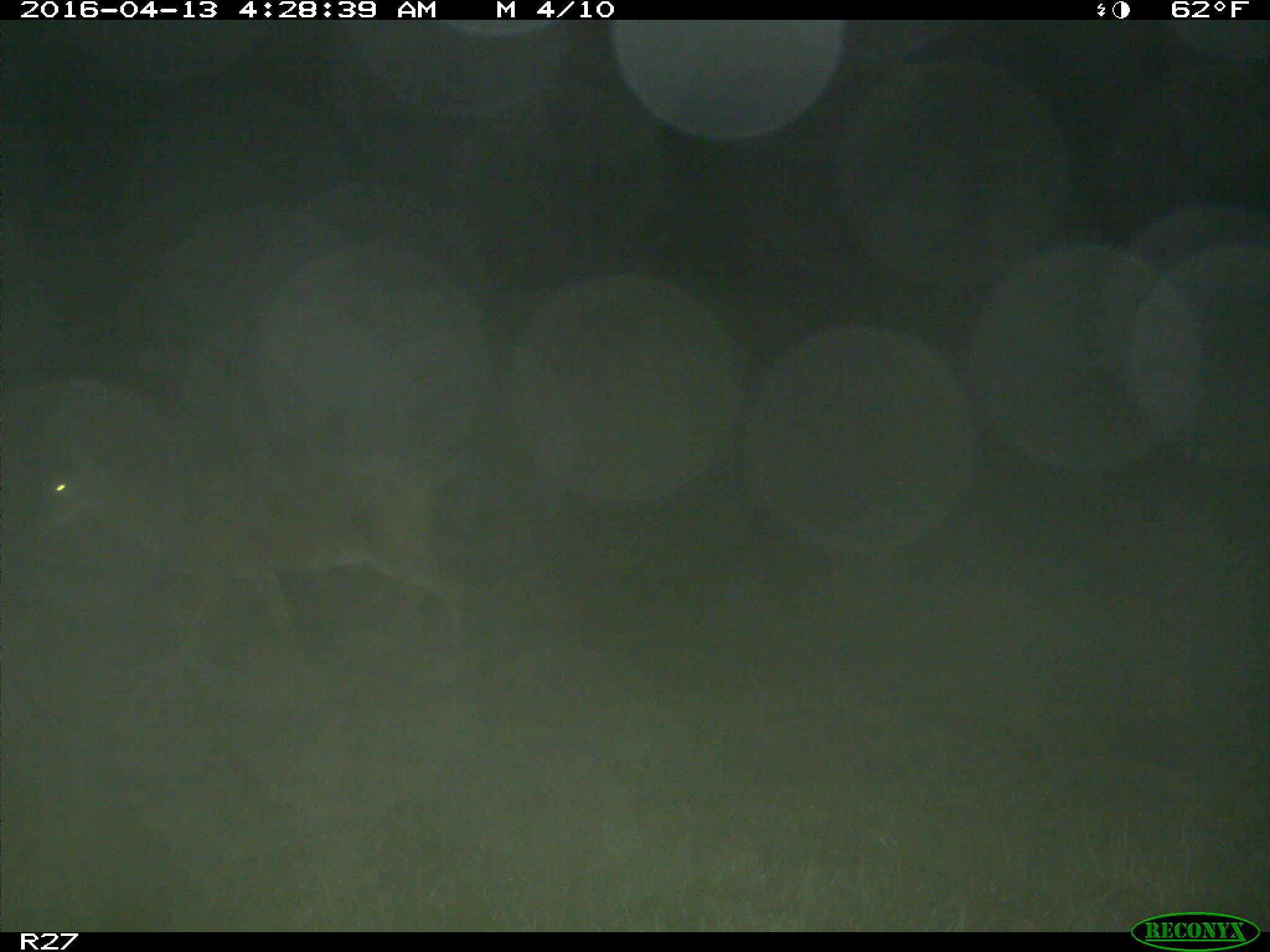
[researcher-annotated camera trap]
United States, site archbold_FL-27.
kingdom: Animalia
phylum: Chordata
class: Mammalia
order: Artiodactyla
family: Cervidae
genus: Odocoileus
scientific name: Odocoileus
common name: deer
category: unidentified deer